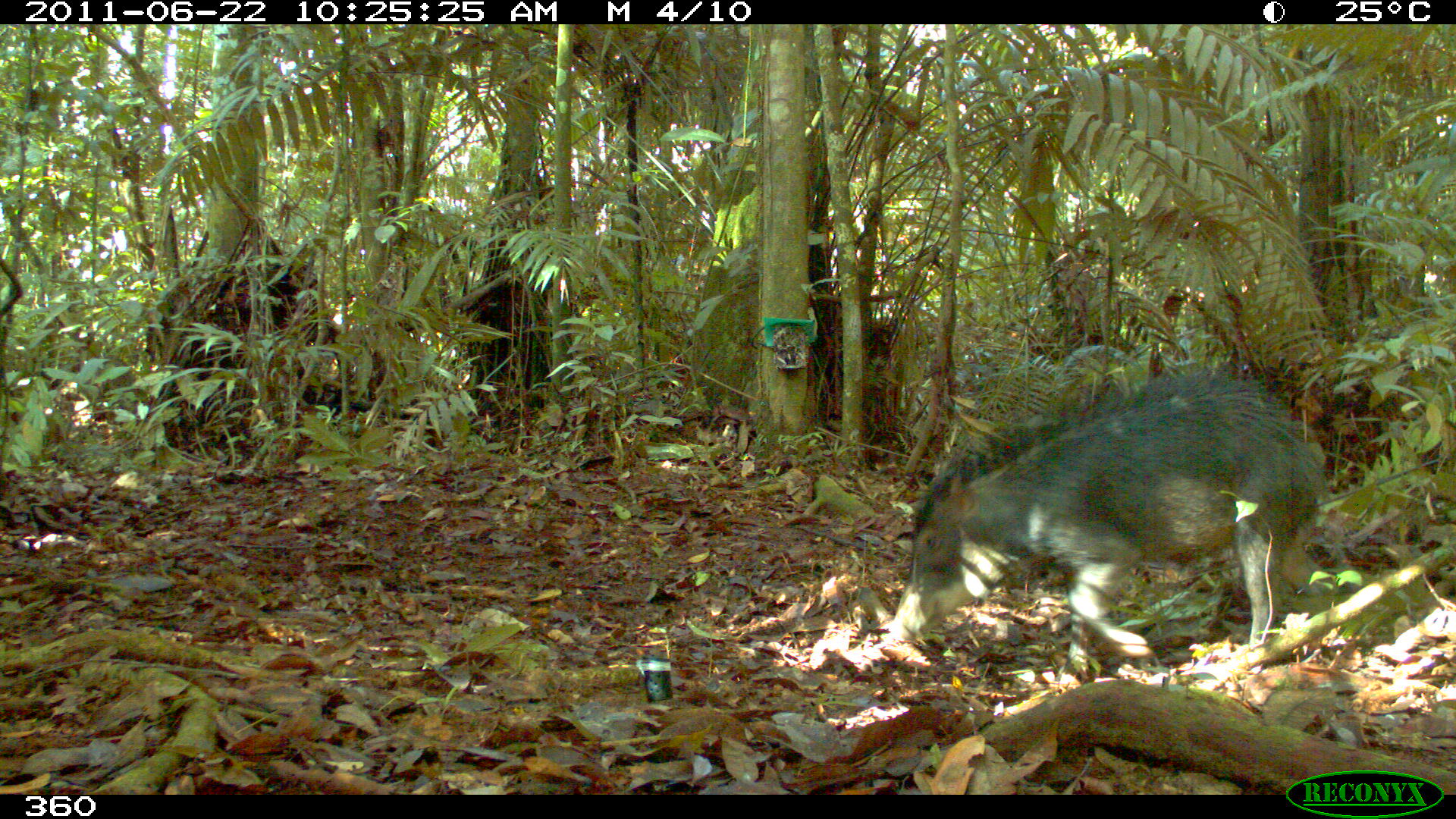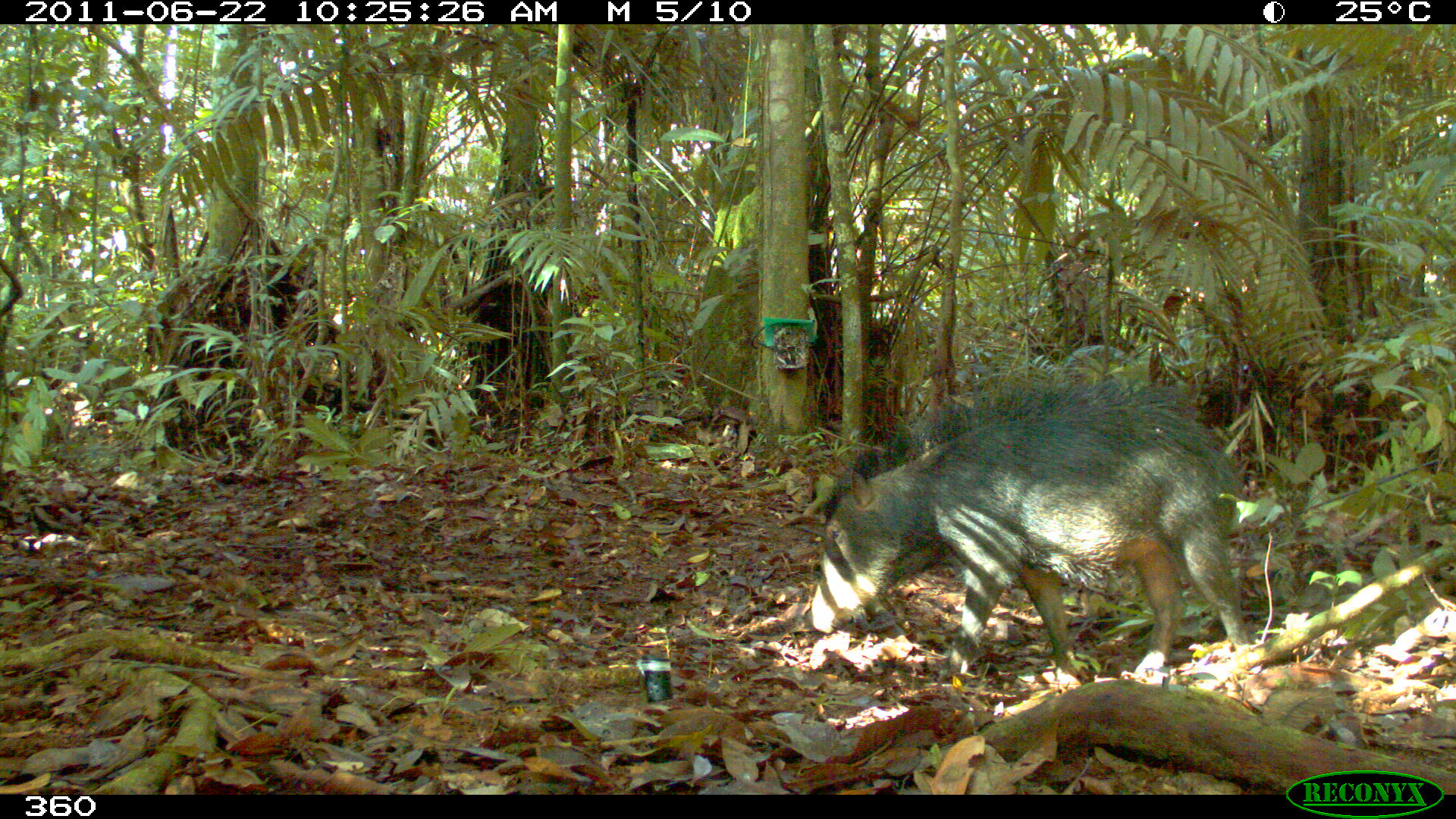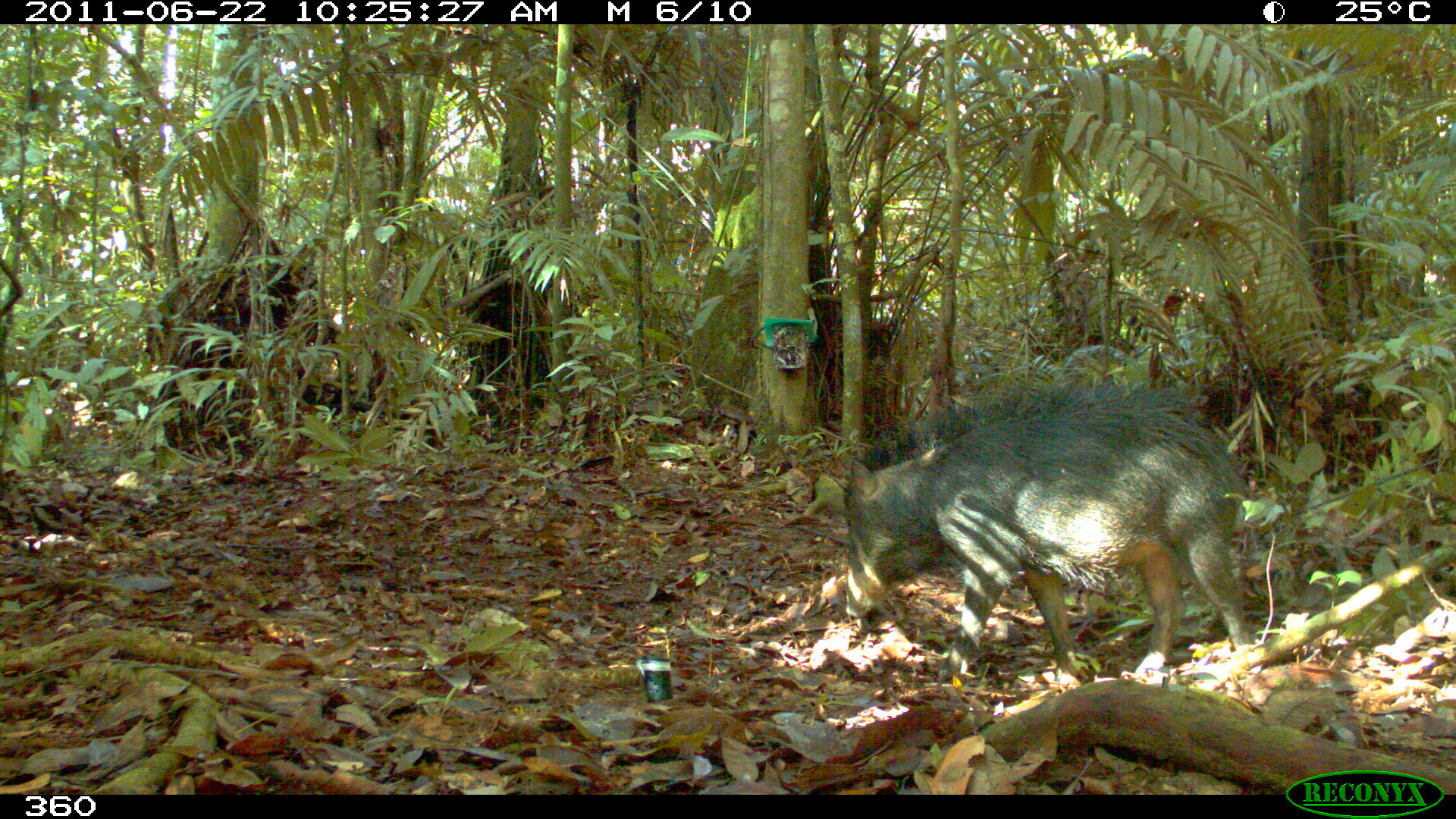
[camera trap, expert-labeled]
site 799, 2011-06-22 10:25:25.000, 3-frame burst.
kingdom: Animalia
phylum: Chordata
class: Mammalia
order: Artiodactyla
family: Tayassuidae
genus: Tayassu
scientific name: Tayassu pecari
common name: white-lipped peccary